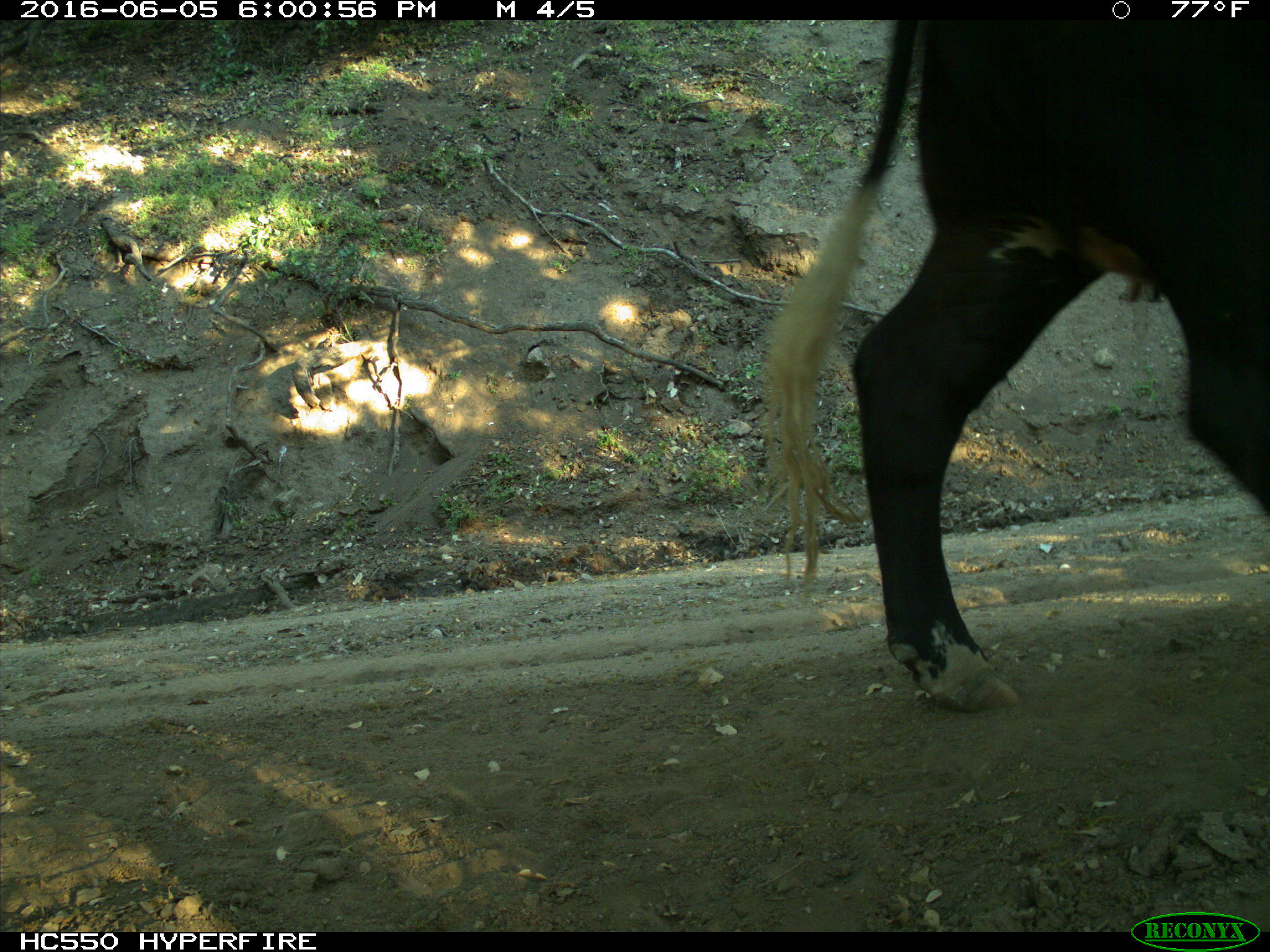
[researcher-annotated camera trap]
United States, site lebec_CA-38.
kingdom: Animalia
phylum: Chordata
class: Mammalia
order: Artiodactyla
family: Bovidae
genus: Bos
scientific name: Bos taurus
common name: domestic cow